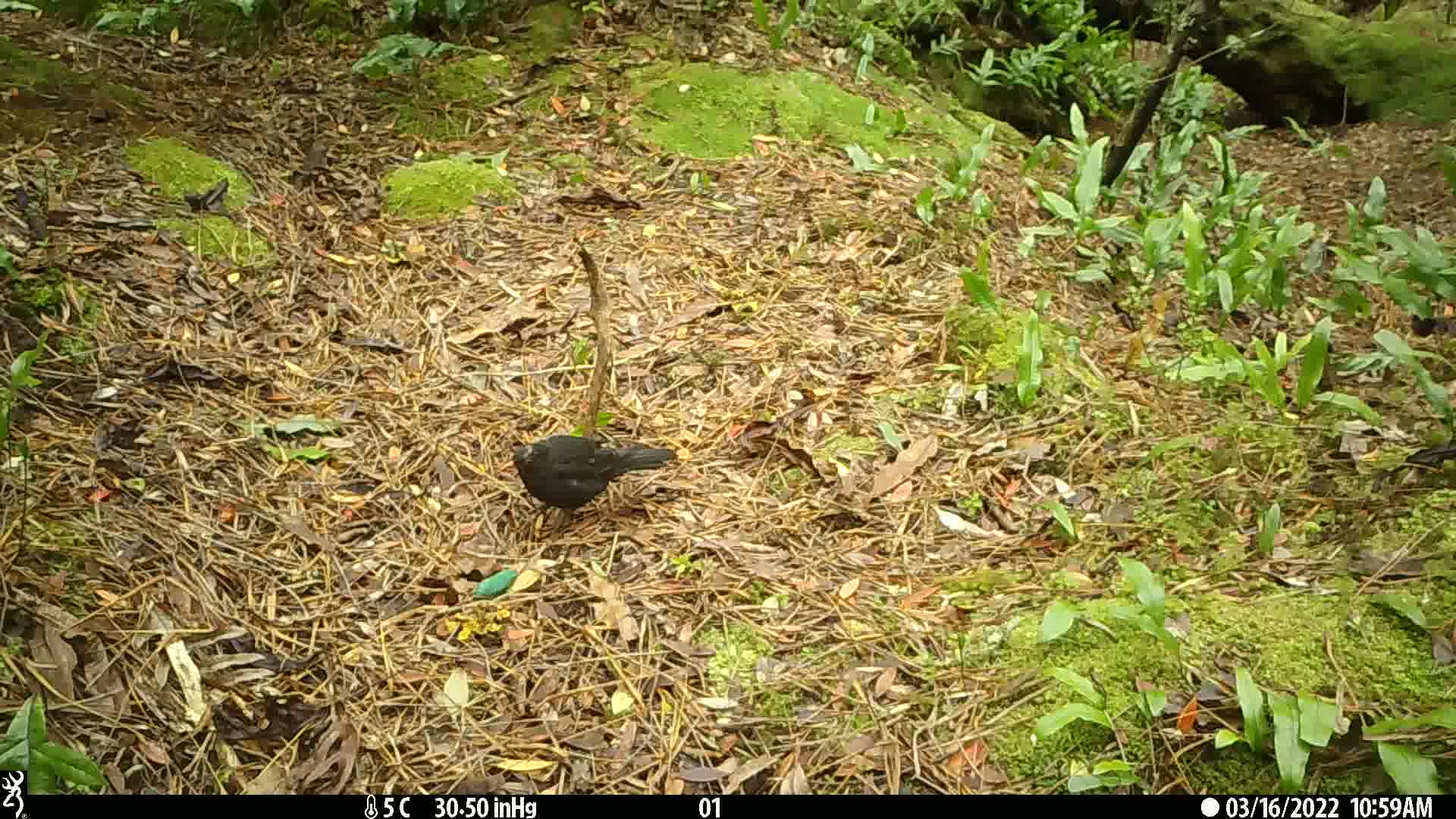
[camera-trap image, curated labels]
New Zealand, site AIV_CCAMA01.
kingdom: Animalia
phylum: Chordata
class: Aves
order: Passeriformes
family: Turdidae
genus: Turdus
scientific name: Turdus merula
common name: eurasian blackbird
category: blackbird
Blackbird (eurasian blackbird) (Turdus merula).